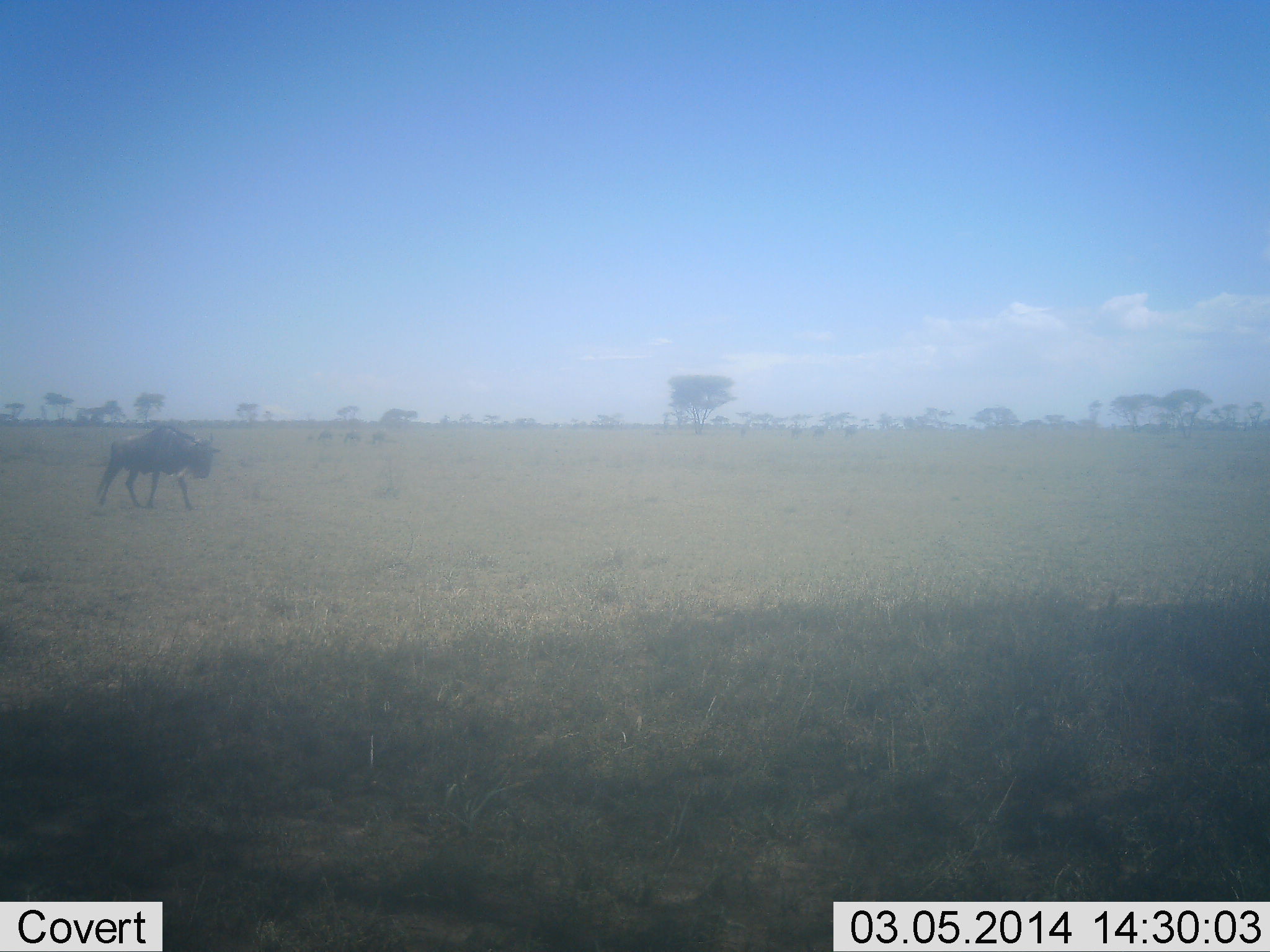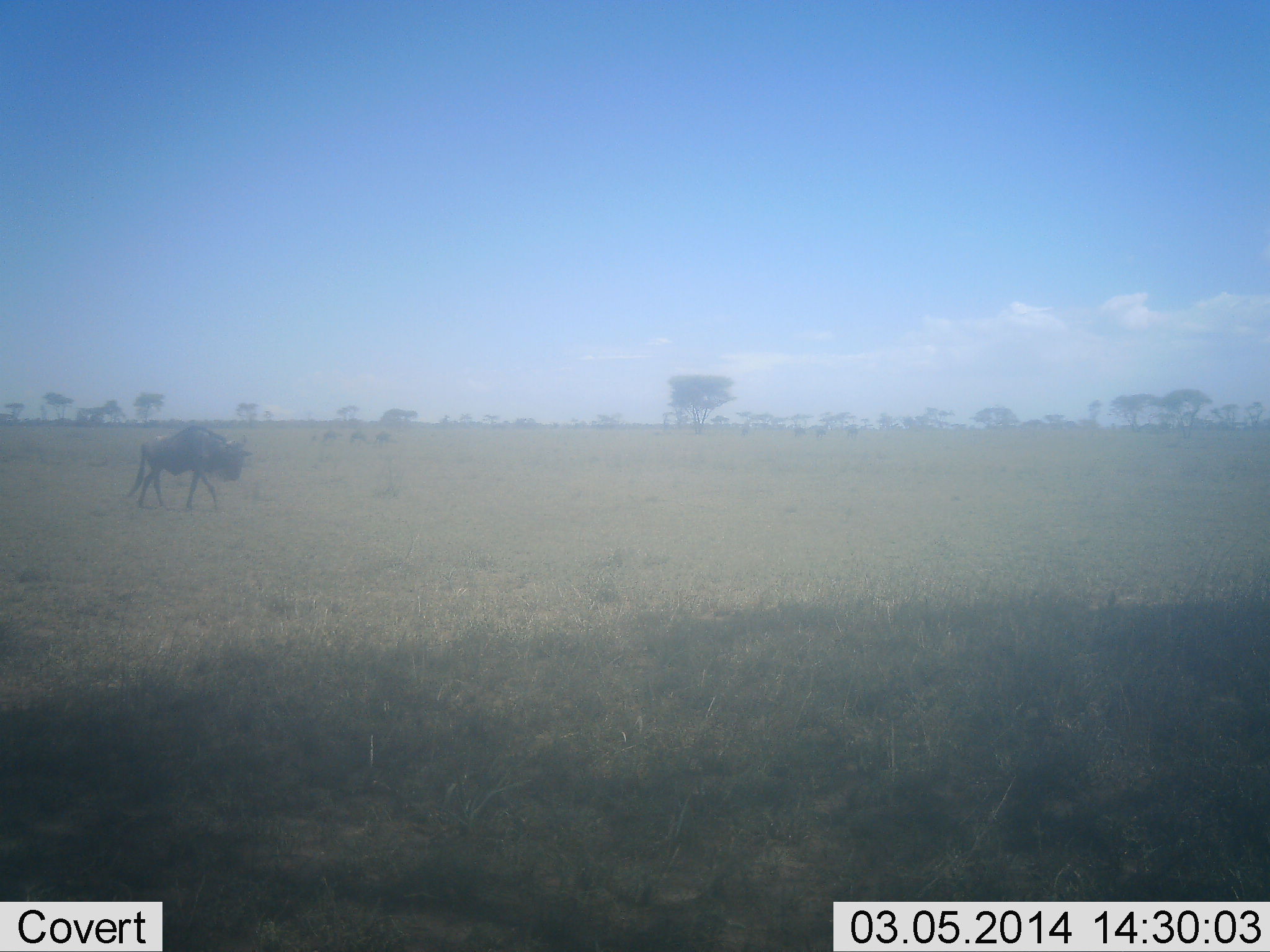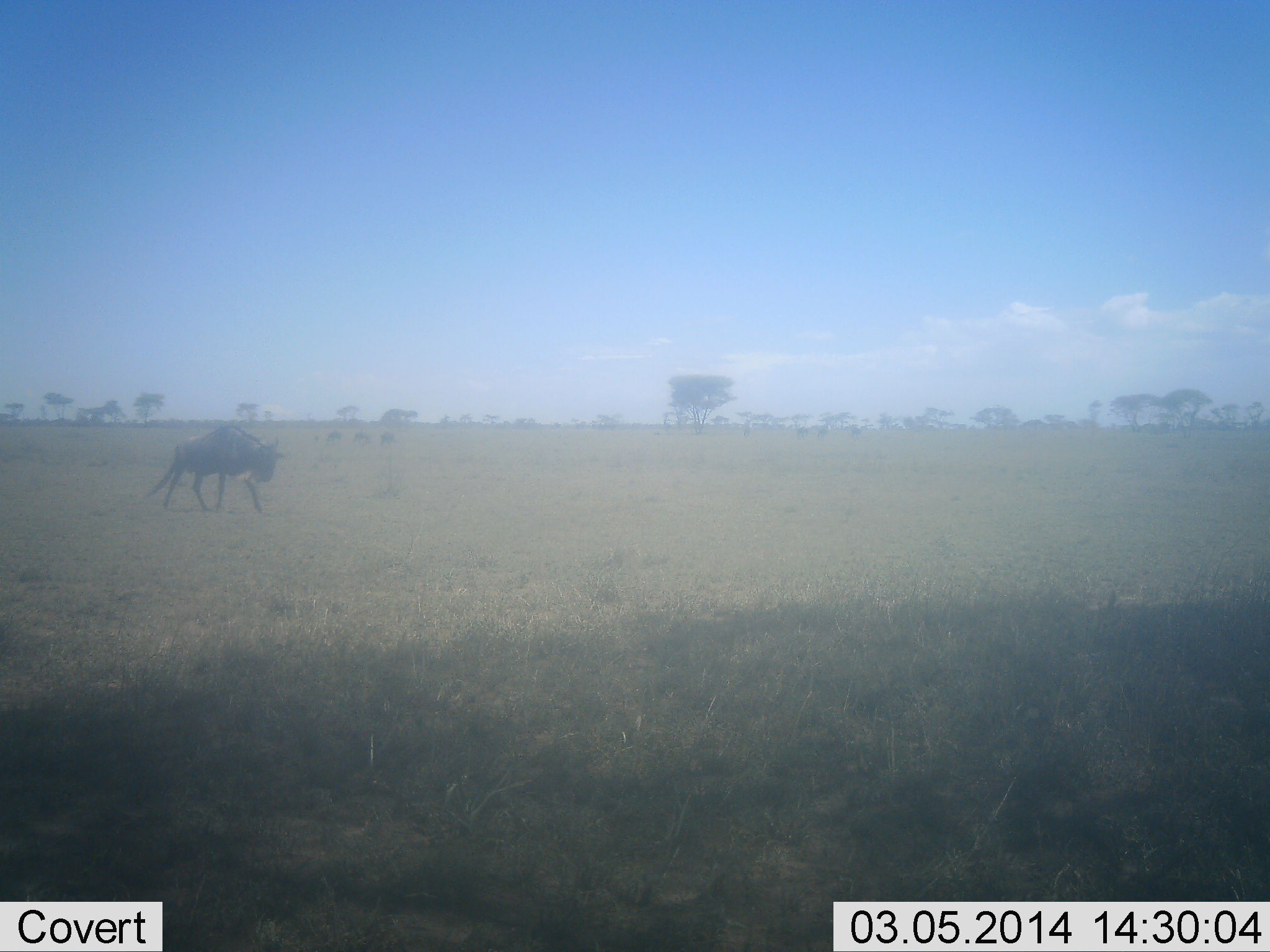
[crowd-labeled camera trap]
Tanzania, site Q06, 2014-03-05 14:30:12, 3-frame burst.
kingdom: Animalia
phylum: Chordata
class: Mammalia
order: Artiodactyla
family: Bovidae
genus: Connochaetes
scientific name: Connochaetes taurinus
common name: blue wildebeest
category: wildebeest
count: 1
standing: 10%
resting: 0%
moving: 100%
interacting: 0%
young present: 0%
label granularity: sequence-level